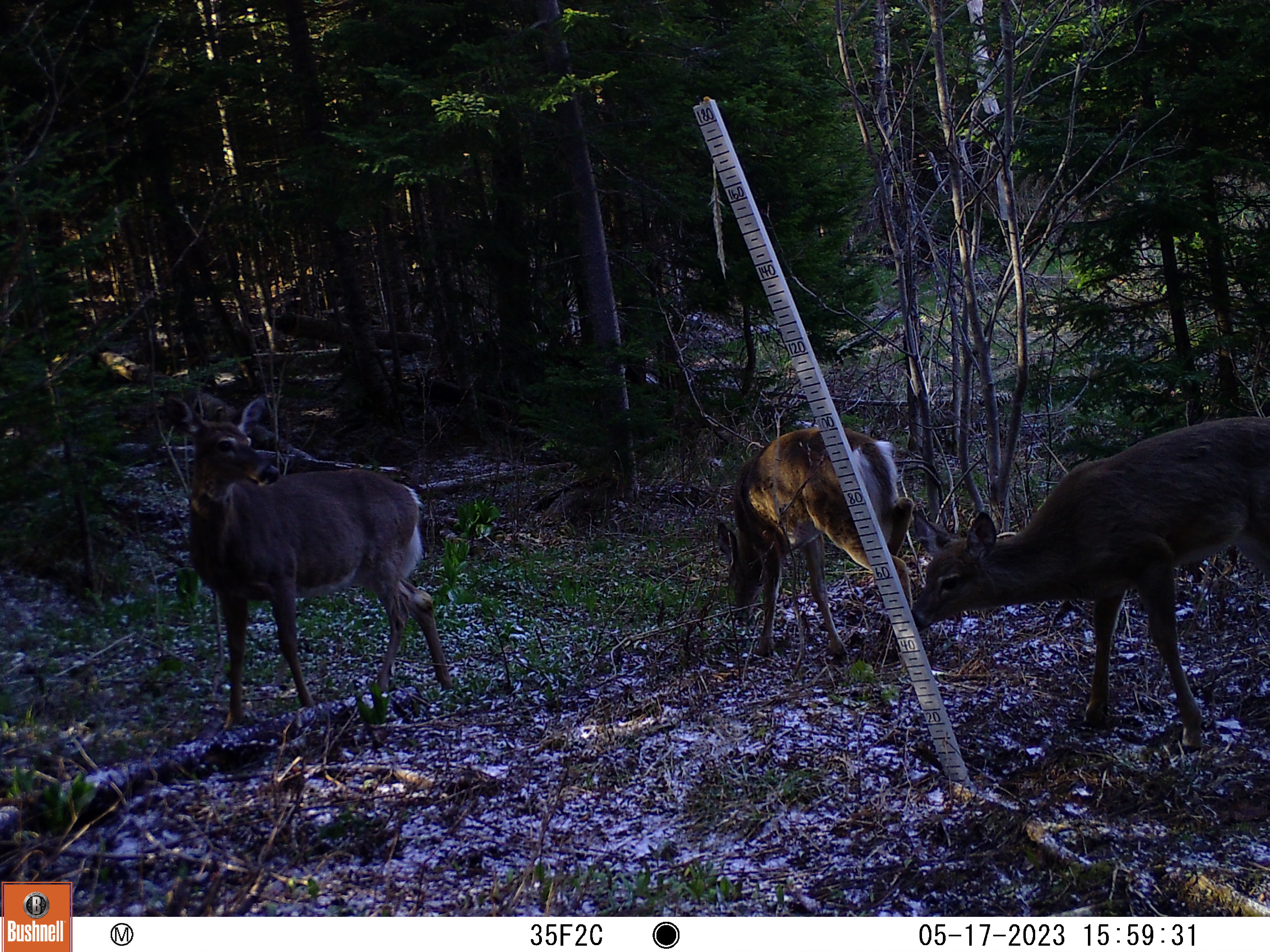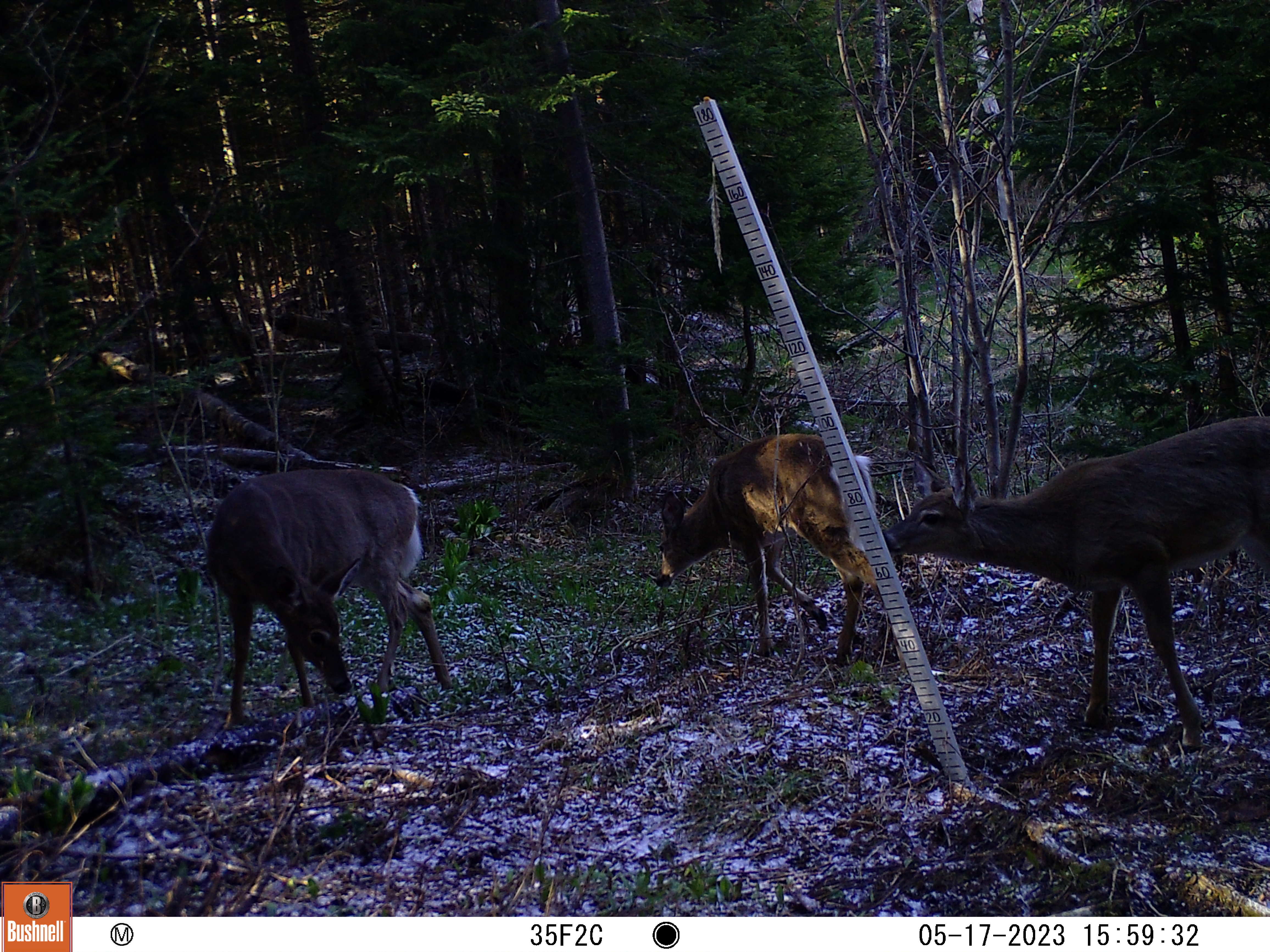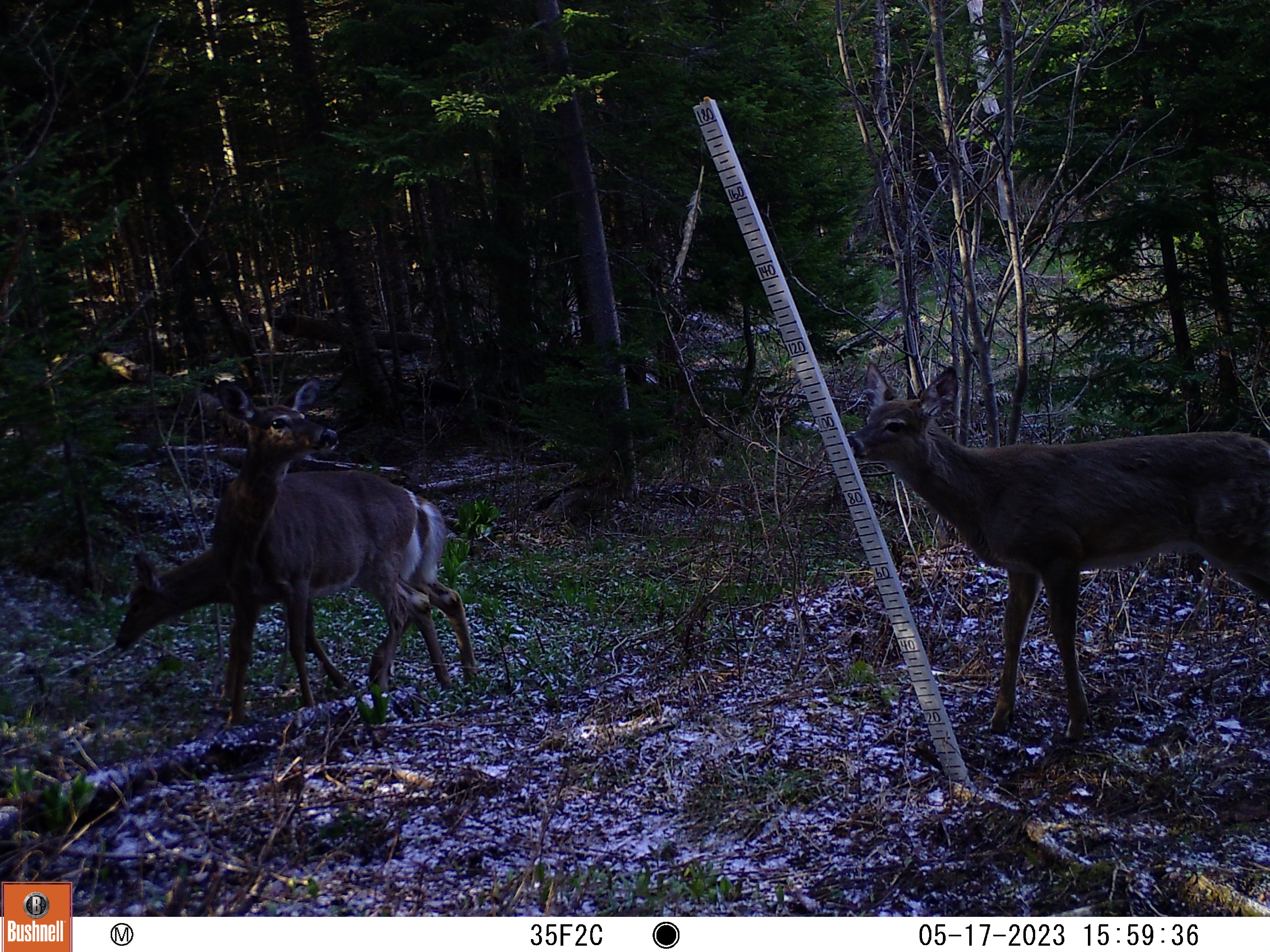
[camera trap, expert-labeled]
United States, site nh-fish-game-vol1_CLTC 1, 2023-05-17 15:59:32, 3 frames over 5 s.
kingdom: Animalia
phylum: Chordata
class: Mammalia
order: Artiodactyla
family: Cervidae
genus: Odocoileus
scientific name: Odocoileus virginianus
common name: white-tailed deer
White-tailed deer (Odocoileus virginianus).